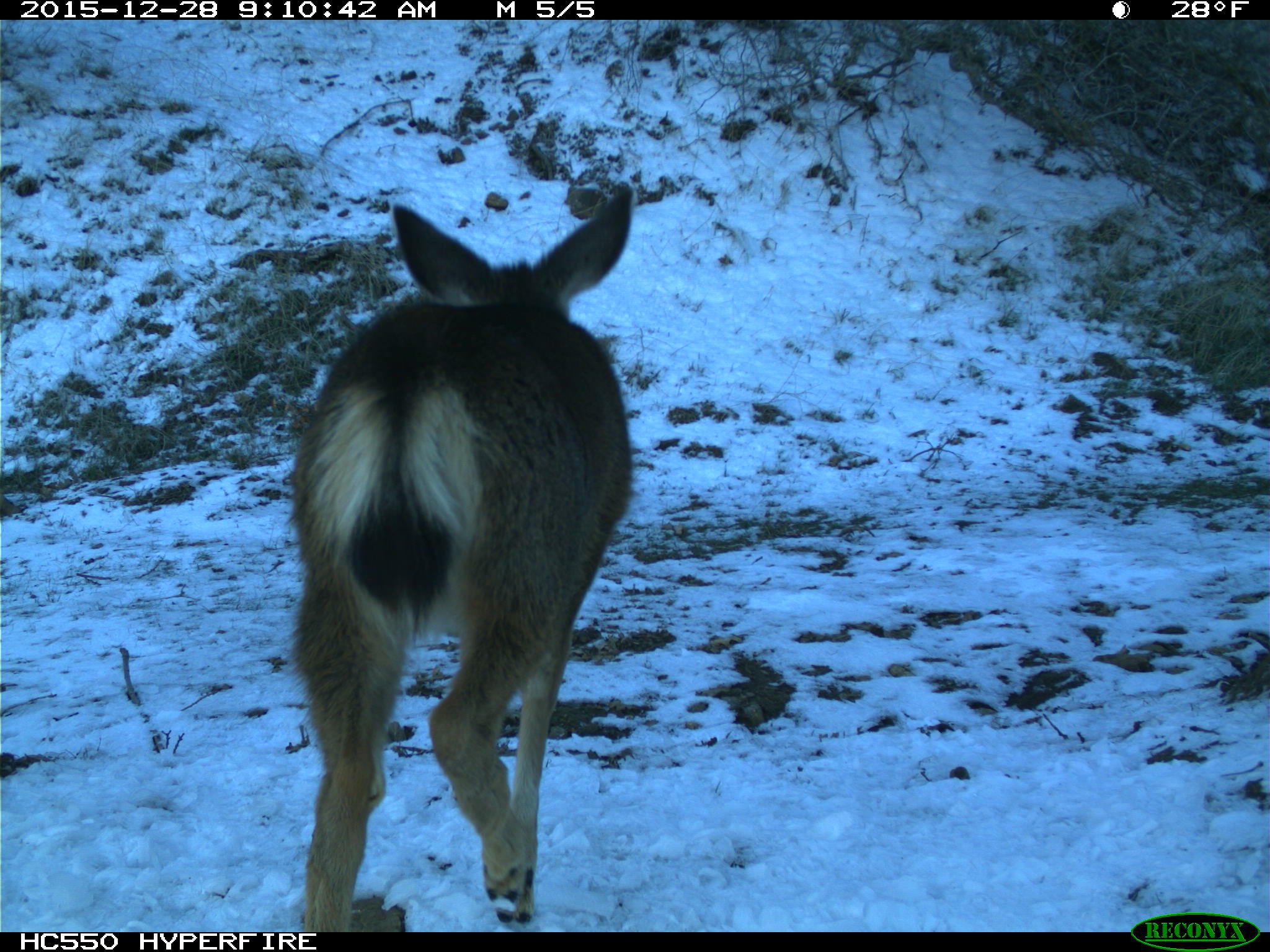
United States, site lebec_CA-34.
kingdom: Animalia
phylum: Chordata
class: Mammalia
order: Artiodactyla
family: Cervidae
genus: Odocoileus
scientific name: Odocoileus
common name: deer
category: unidentified deer